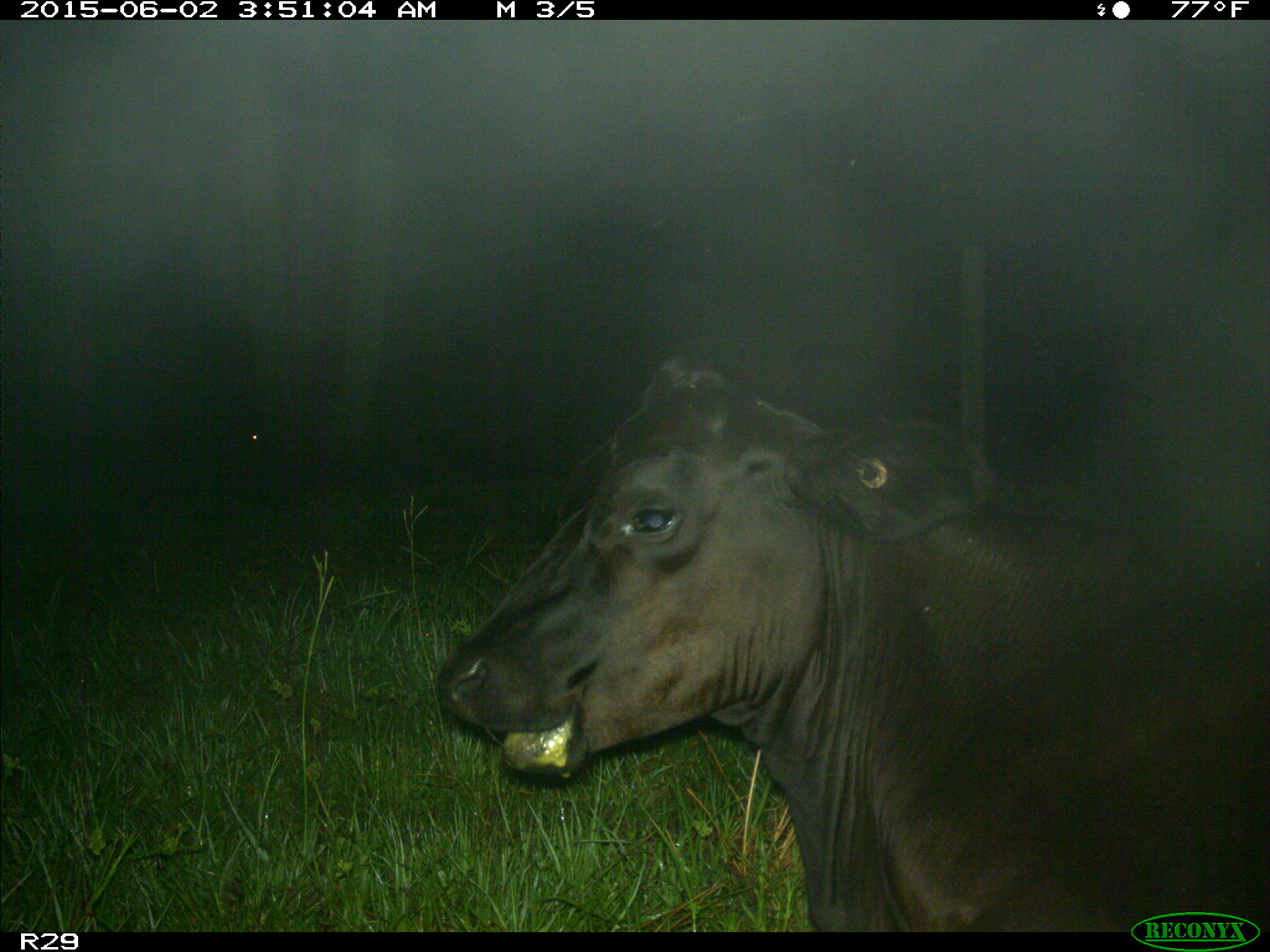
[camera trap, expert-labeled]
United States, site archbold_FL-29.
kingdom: Animalia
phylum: Chordata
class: Mammalia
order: Artiodactyla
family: Bovidae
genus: Bos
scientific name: Bos taurus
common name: domestic cow